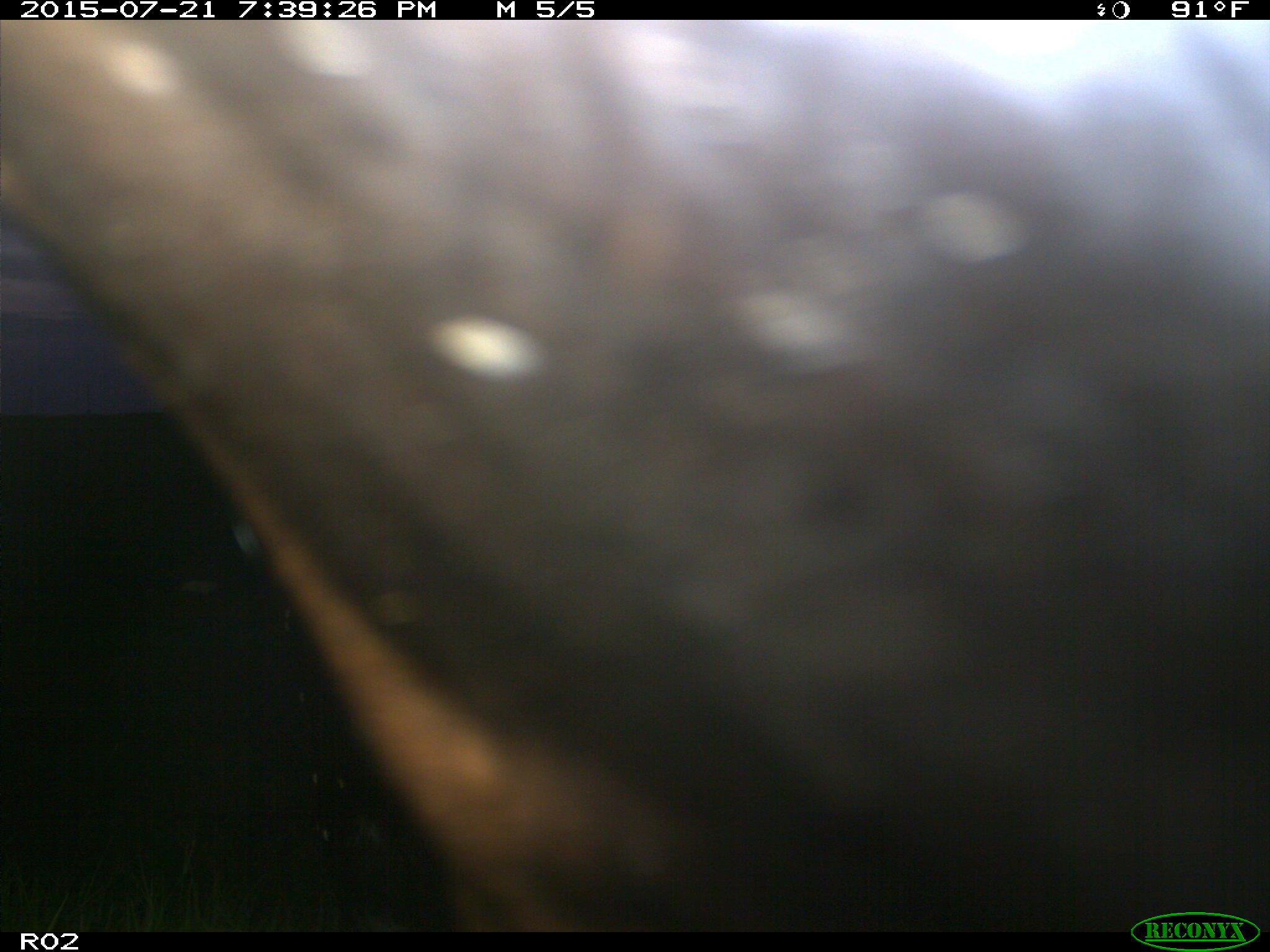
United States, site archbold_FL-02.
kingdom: Animalia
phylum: Chordata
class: Mammalia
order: Artiodactyla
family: Bovidae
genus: Bos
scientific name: Bos taurus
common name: domestic cow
Bos taurus (domestic cow).